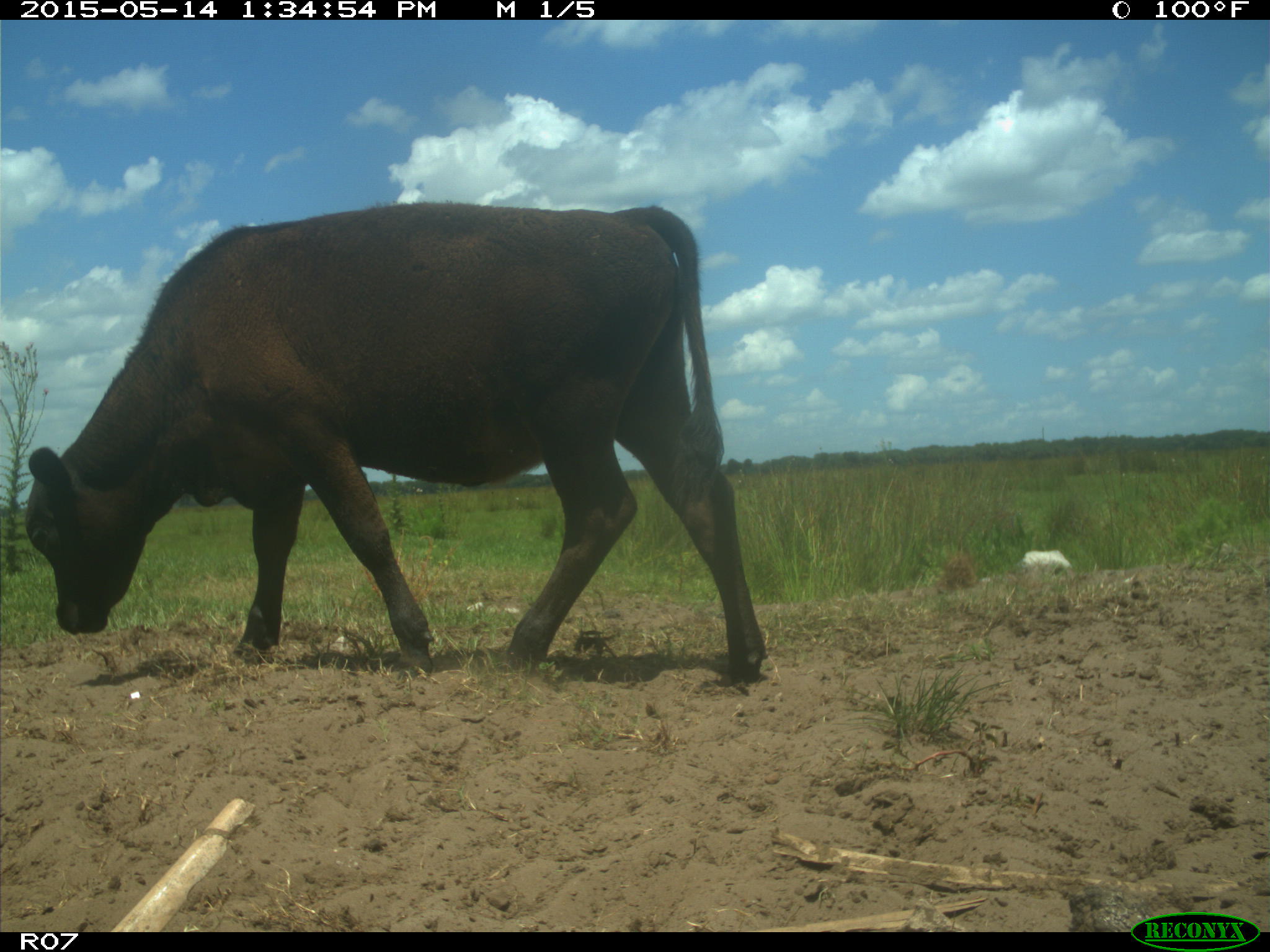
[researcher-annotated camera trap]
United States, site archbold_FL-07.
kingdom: Animalia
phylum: Chordata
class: Mammalia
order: Artiodactyla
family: Bovidae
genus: Bos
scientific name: Bos taurus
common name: domestic cow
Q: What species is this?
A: Bos taurus (domestic cow).